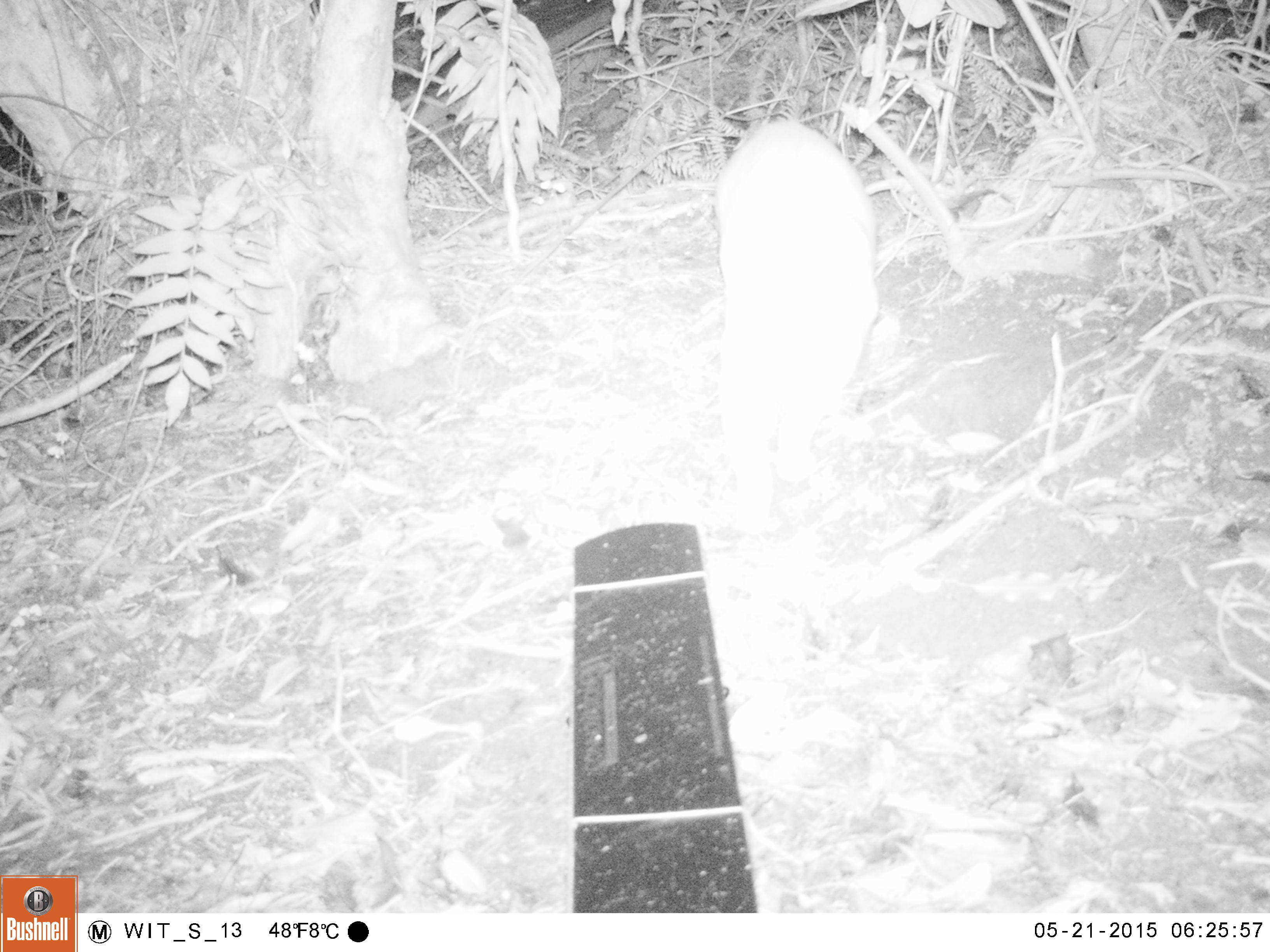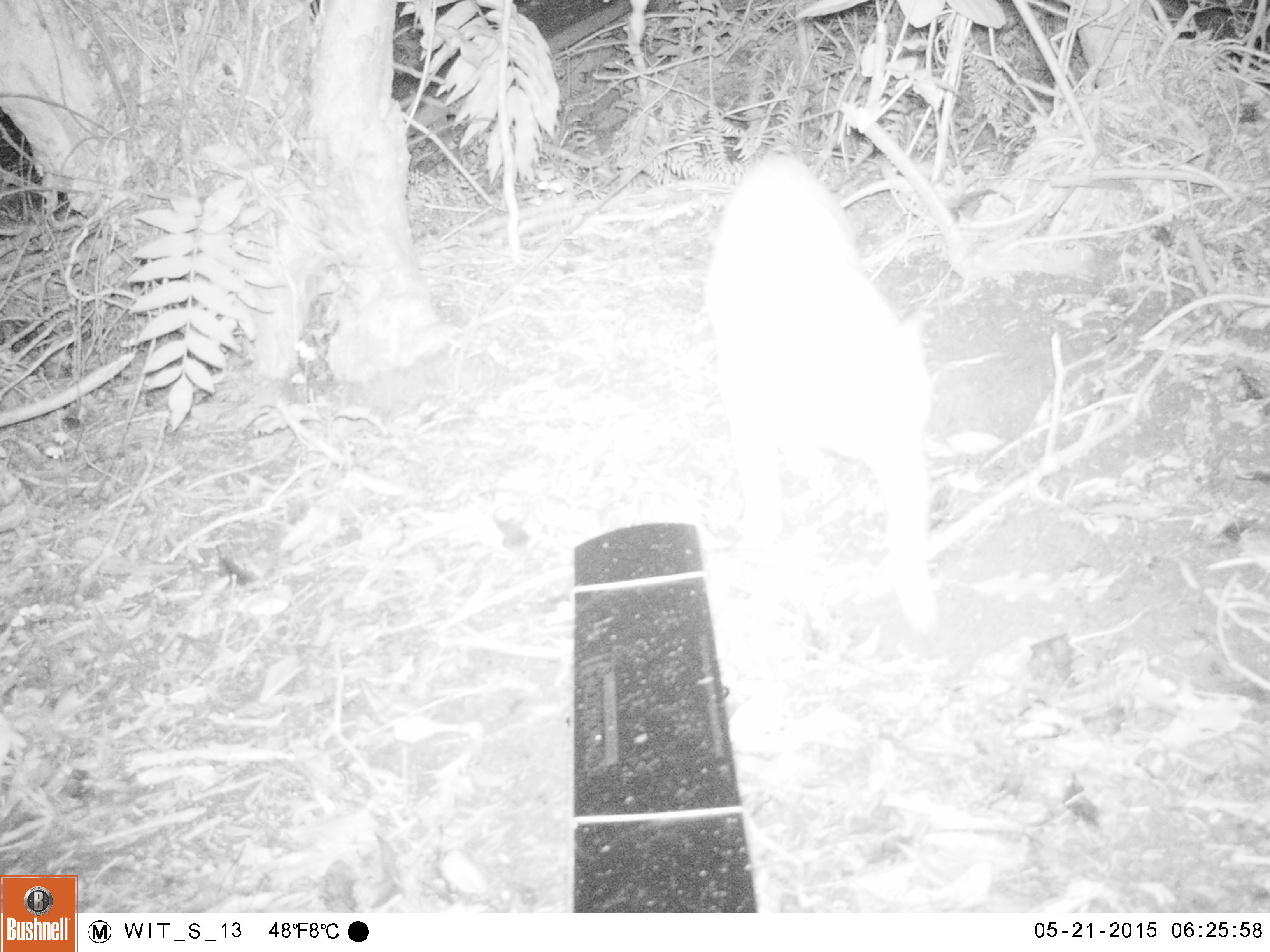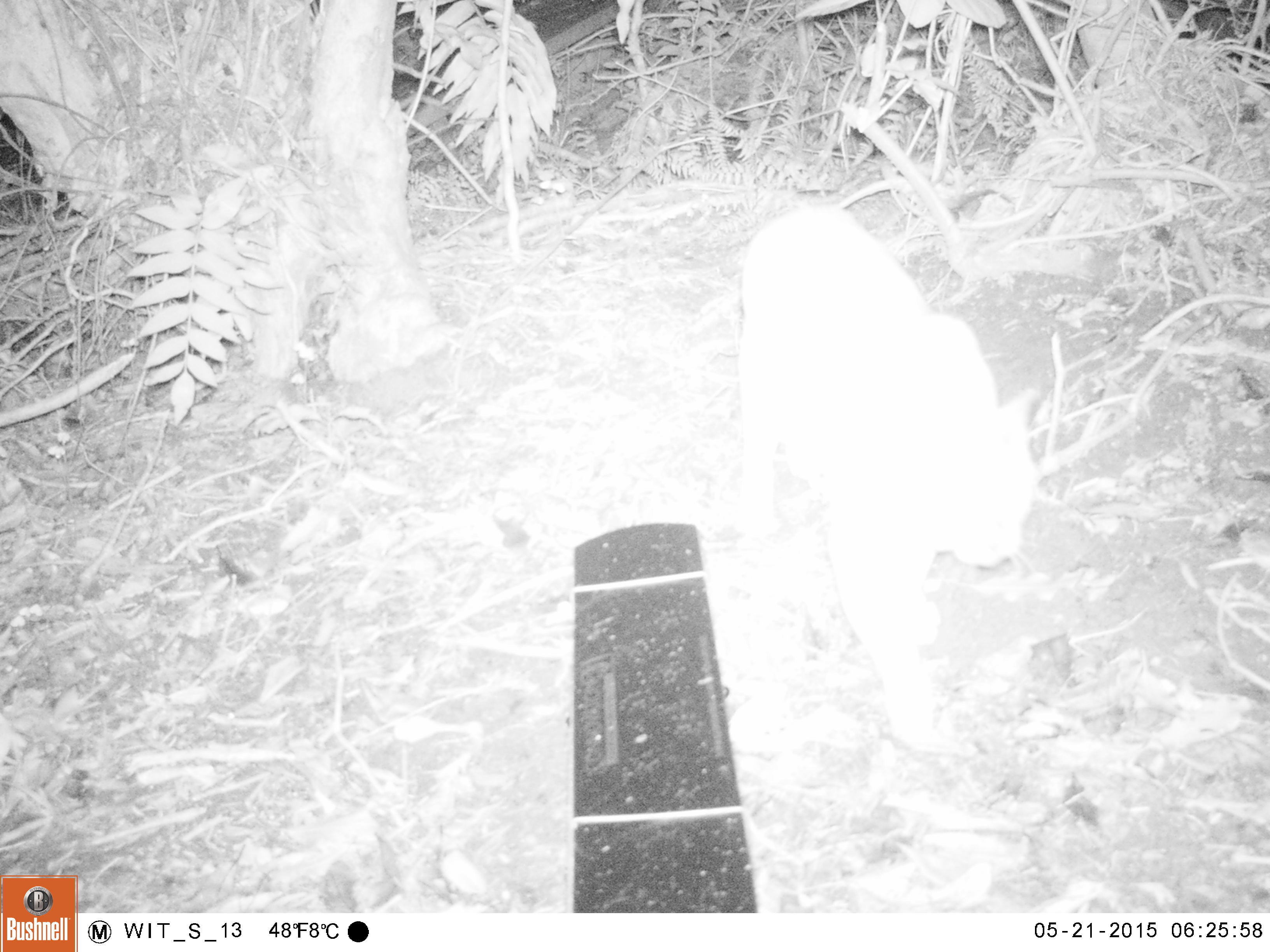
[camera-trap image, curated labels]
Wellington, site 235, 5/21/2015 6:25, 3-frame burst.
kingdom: Animalia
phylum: Chordata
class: Mammalia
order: Carnivora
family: Felidae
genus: Felis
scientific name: Felis catus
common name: cat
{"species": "cat (Felis catus)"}